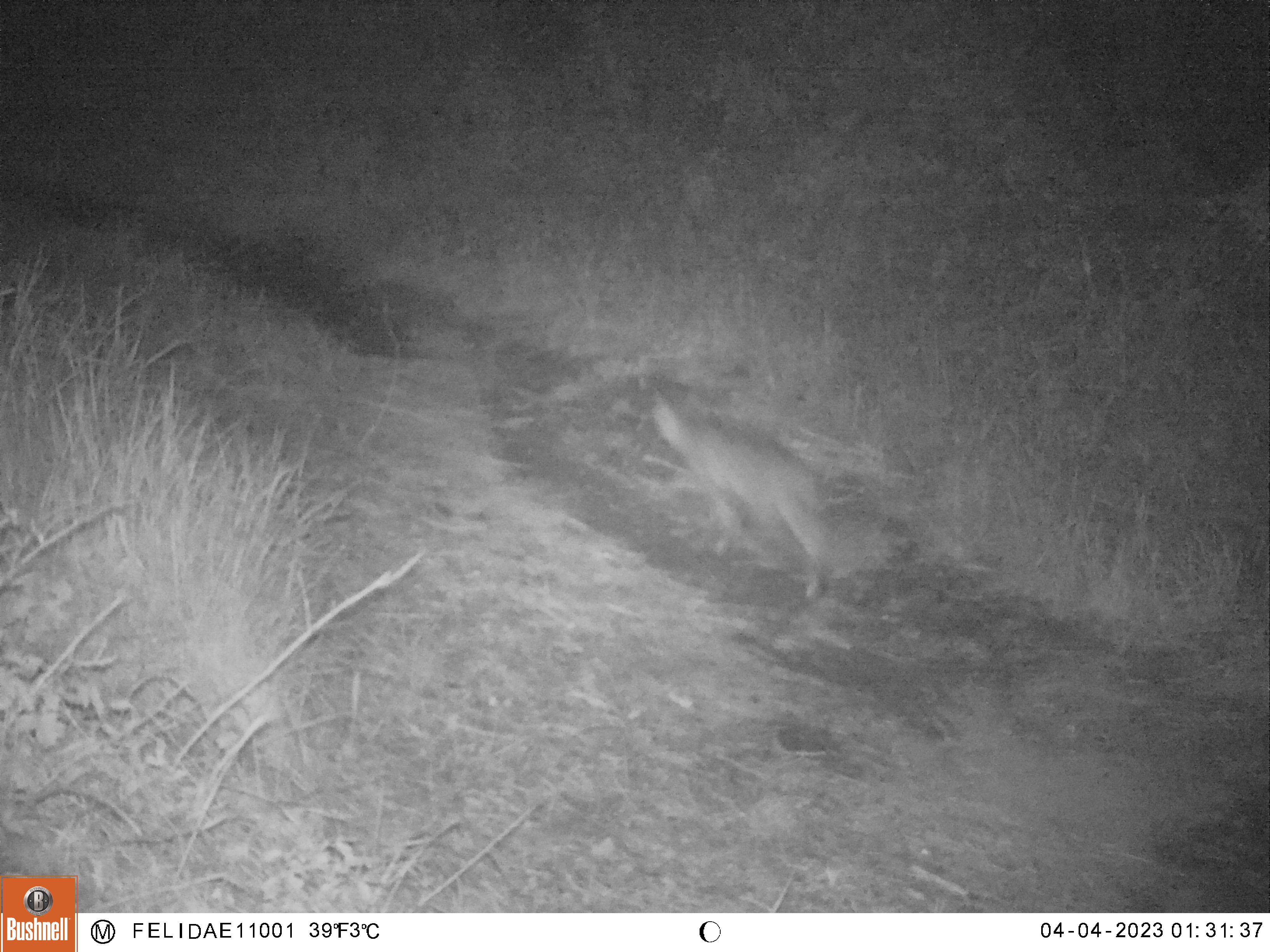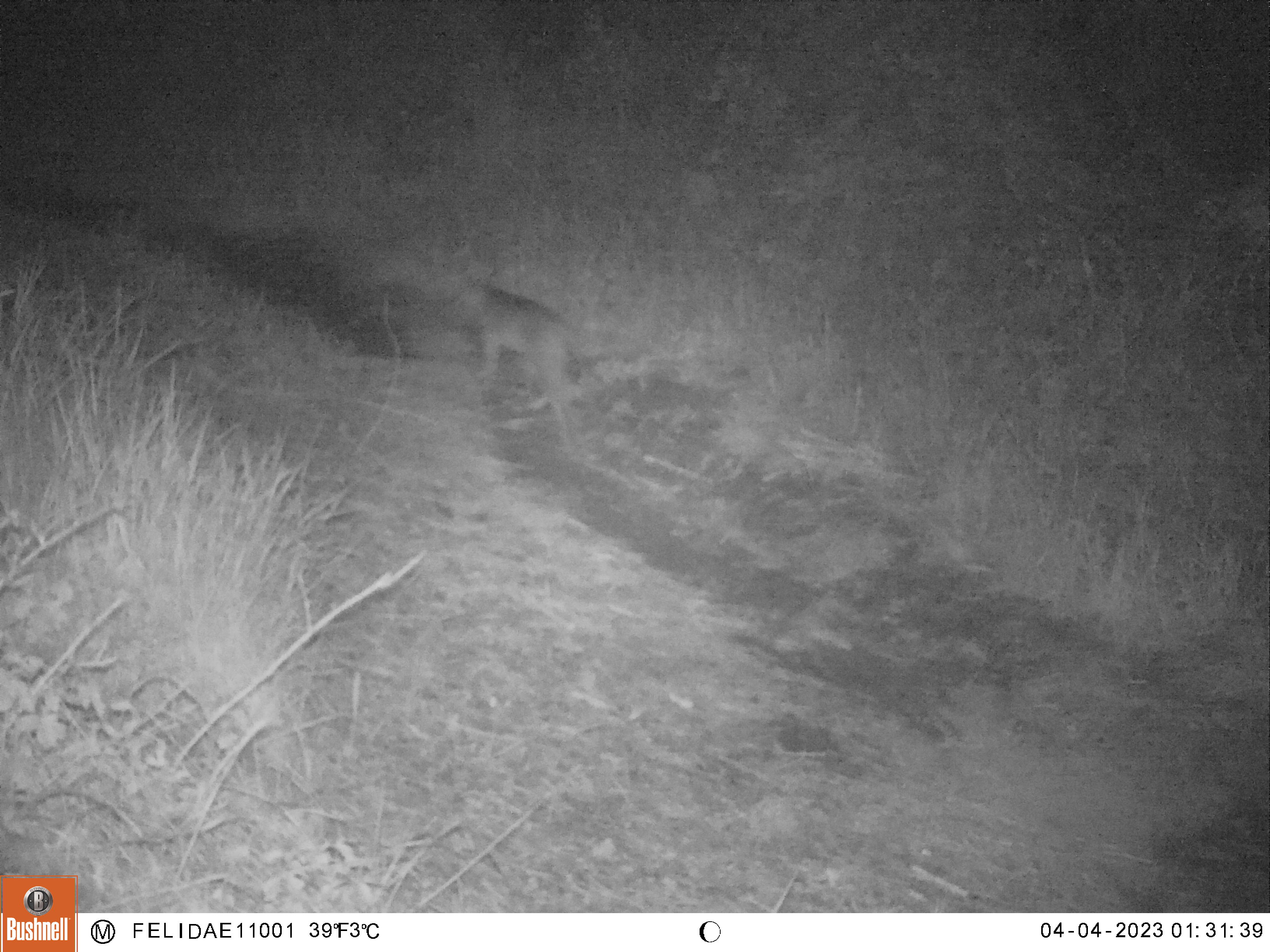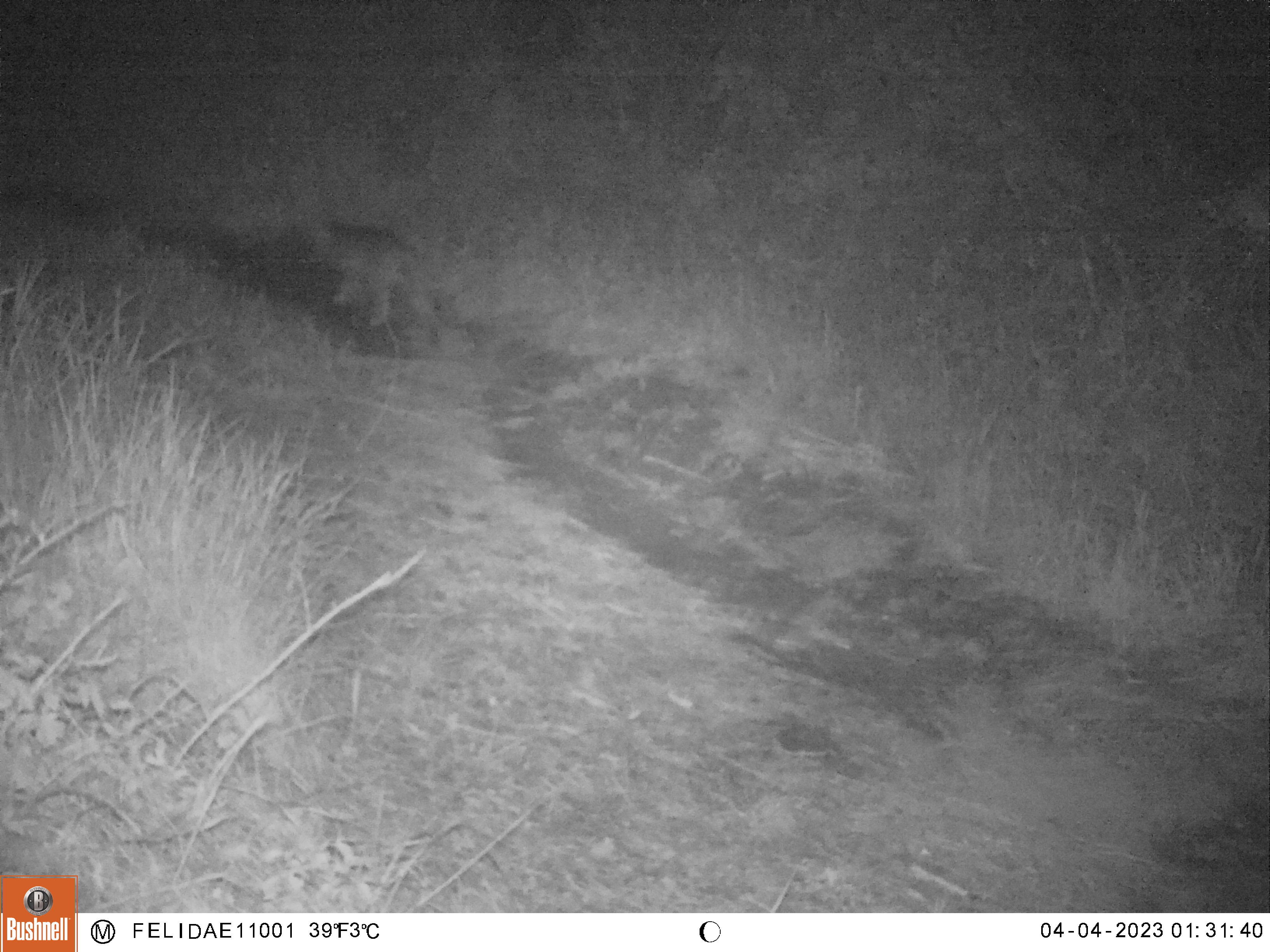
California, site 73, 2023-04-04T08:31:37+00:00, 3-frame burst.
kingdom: Animalia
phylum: Chordata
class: Mammalia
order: Carnivora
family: Felidae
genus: Lynx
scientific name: Lynx rufus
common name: bobcat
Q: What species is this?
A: Bobcat (Lynx rufus).